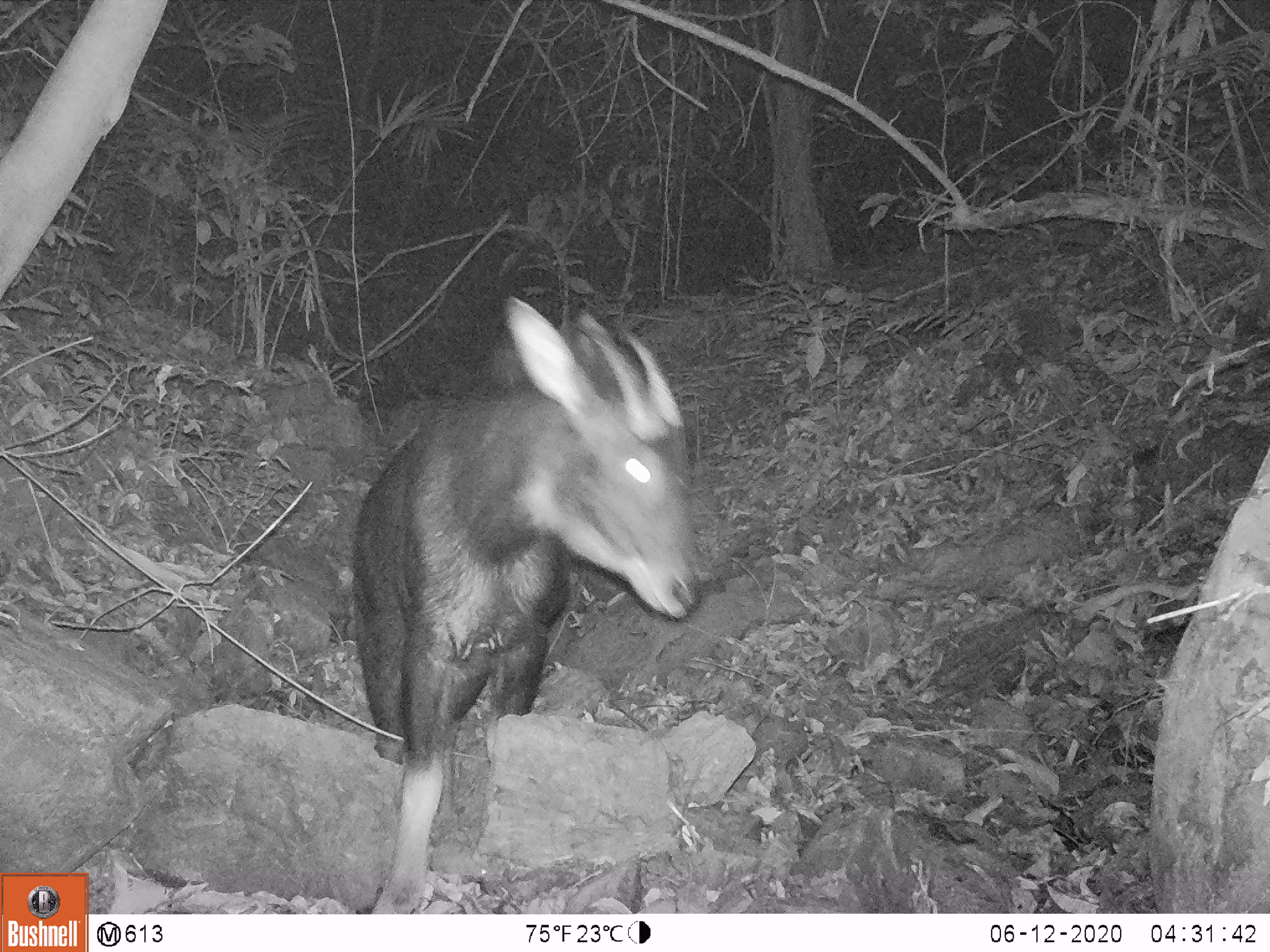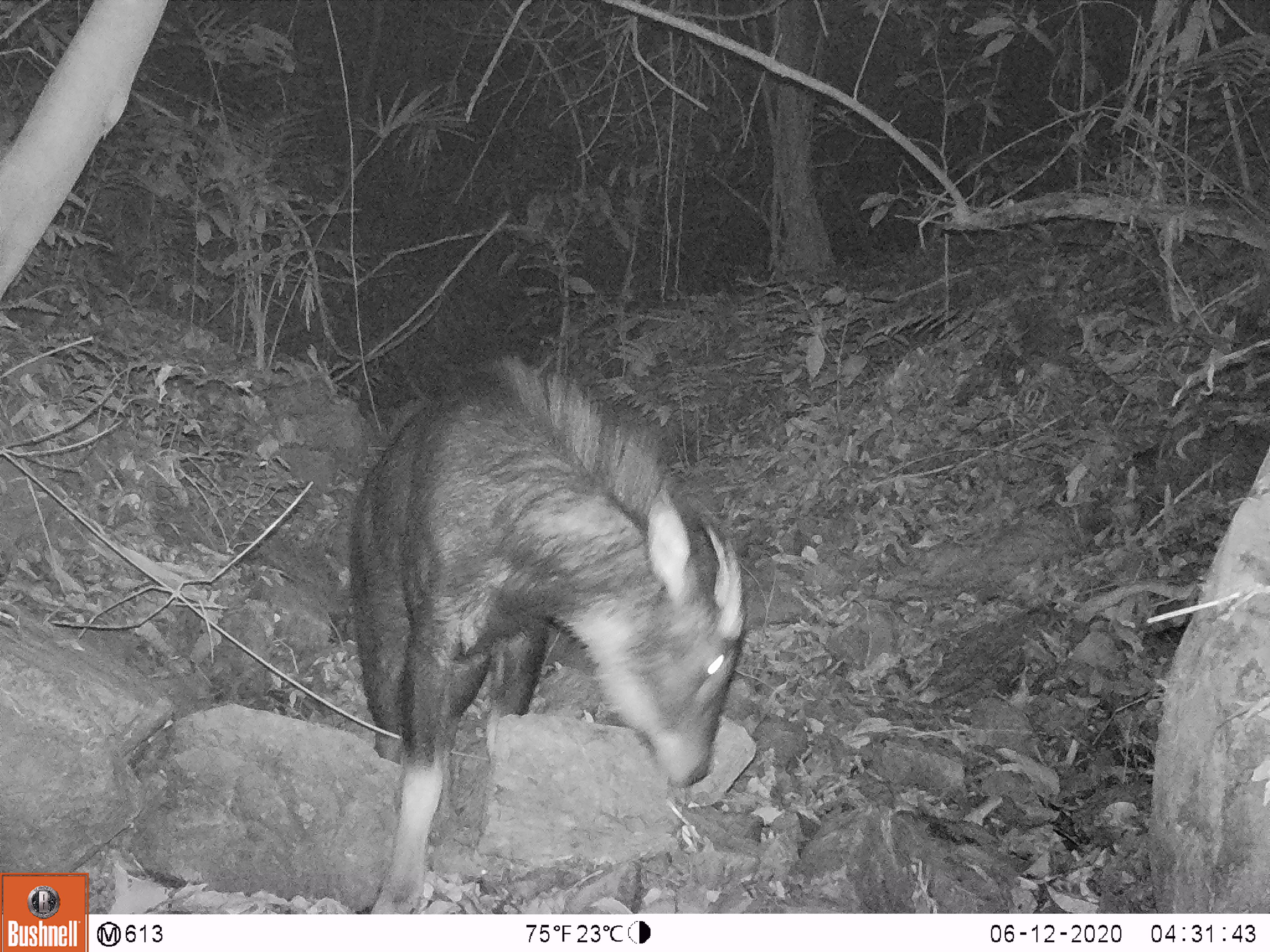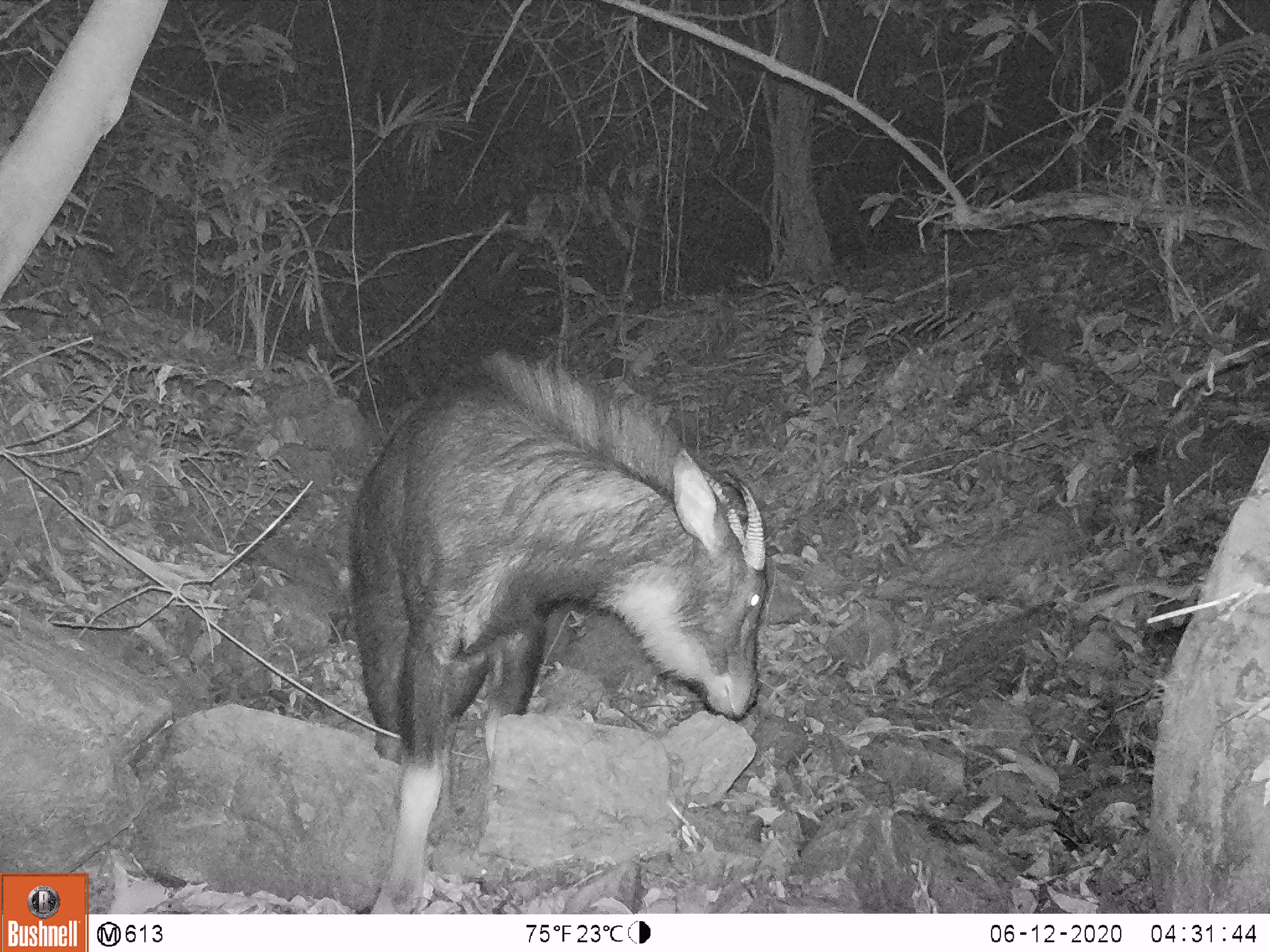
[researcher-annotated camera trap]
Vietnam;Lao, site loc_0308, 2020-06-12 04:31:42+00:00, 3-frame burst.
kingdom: Animalia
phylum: Chordata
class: Mammalia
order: Artiodactyla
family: Bovidae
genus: Capricornis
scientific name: Capricornis sumatraensis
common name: chinese serow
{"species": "chinese serow (Capricornis sumatraensis)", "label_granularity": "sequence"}